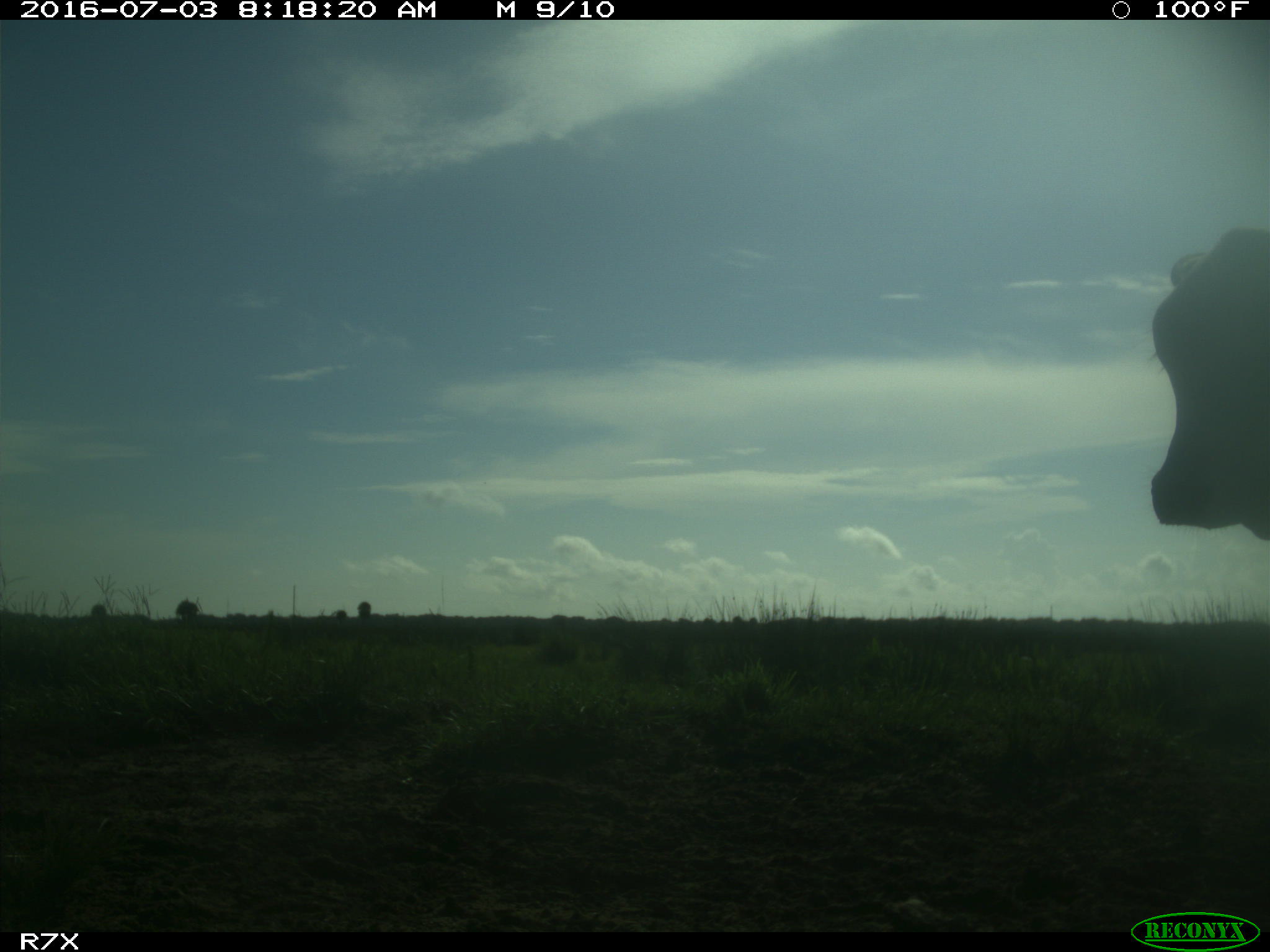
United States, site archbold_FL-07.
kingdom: Animalia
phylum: Chordata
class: Mammalia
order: Artiodactyla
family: Bovidae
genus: Bos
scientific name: Bos taurus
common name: domestic cow